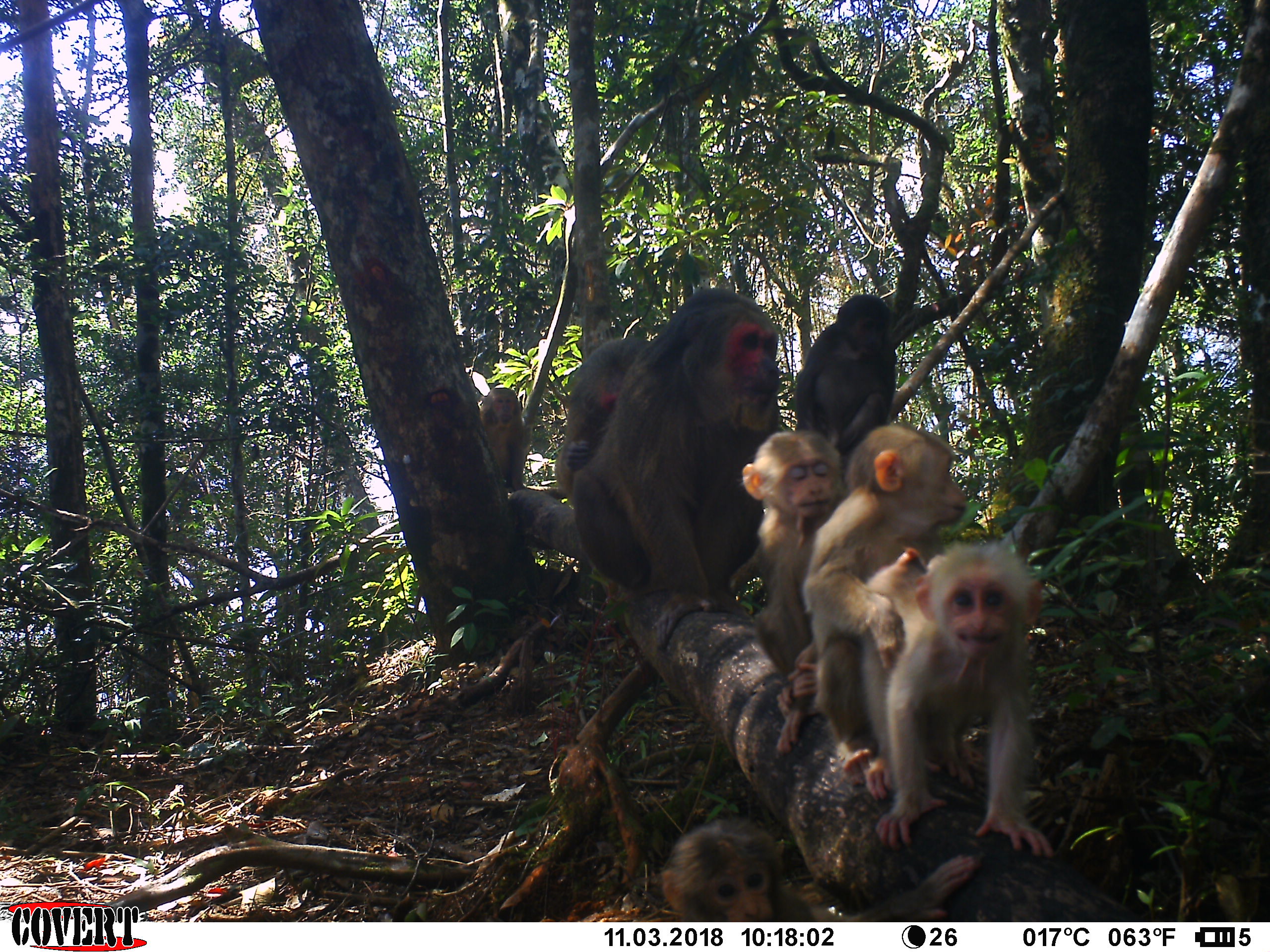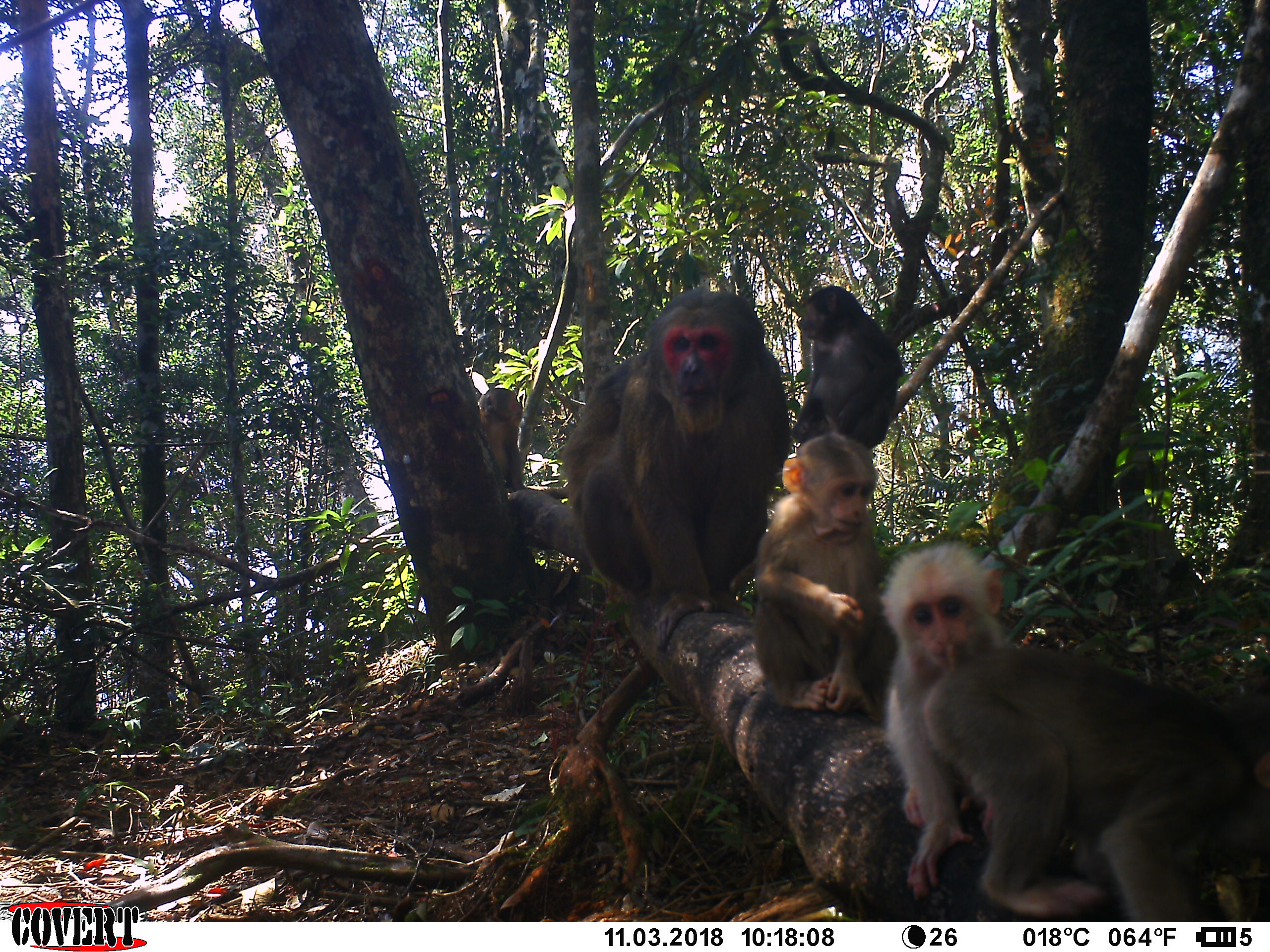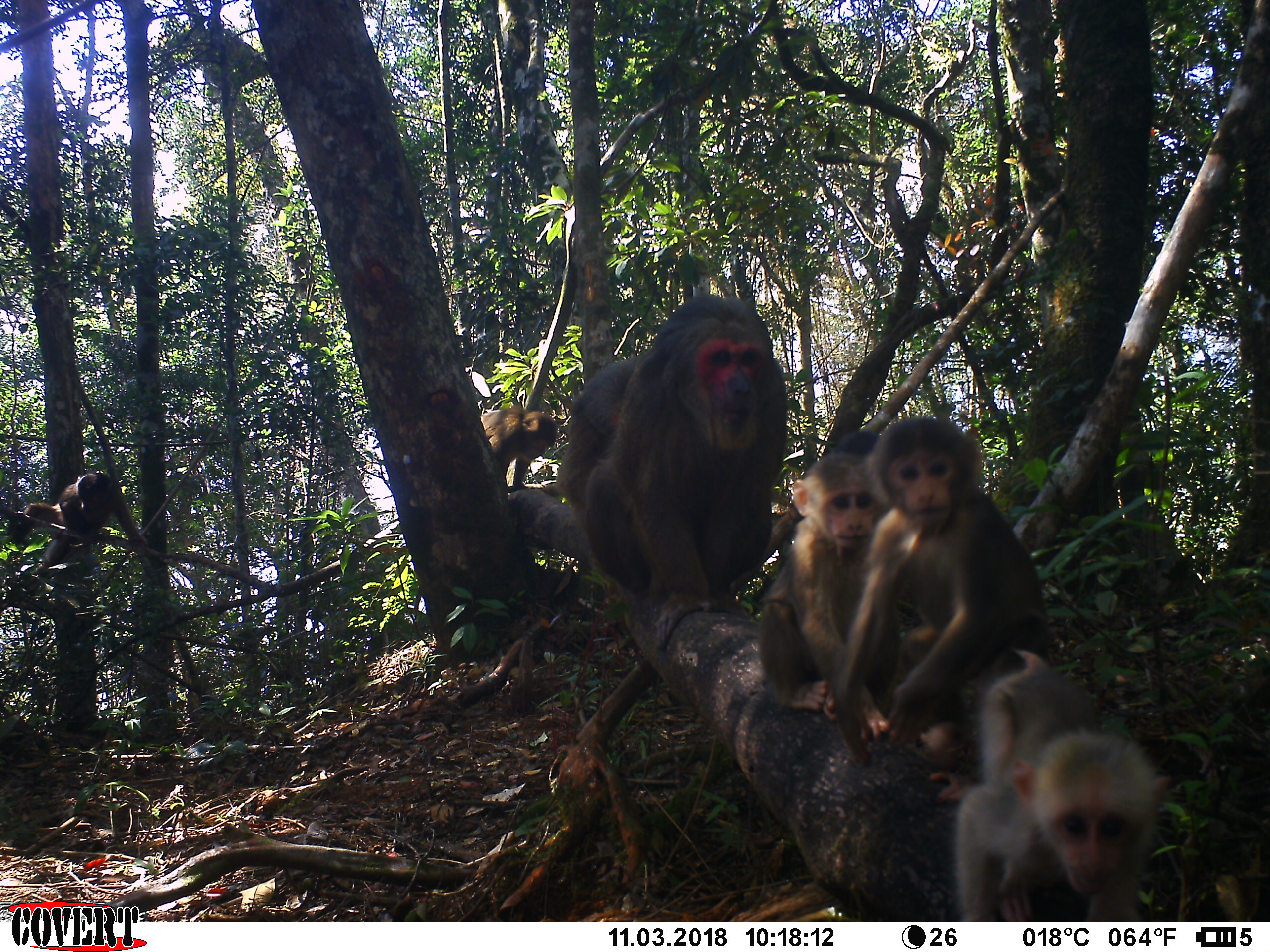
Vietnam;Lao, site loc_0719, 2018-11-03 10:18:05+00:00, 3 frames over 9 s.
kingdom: Animalia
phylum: Chordata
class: Mammalia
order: Primates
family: Cercopithecidae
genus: Macaca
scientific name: Macaca arctoides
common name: stump-tailed macaque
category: stump tailed macaque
Stump tailed macaque (stump-tailed macaque) (Macaca arctoides). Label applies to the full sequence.